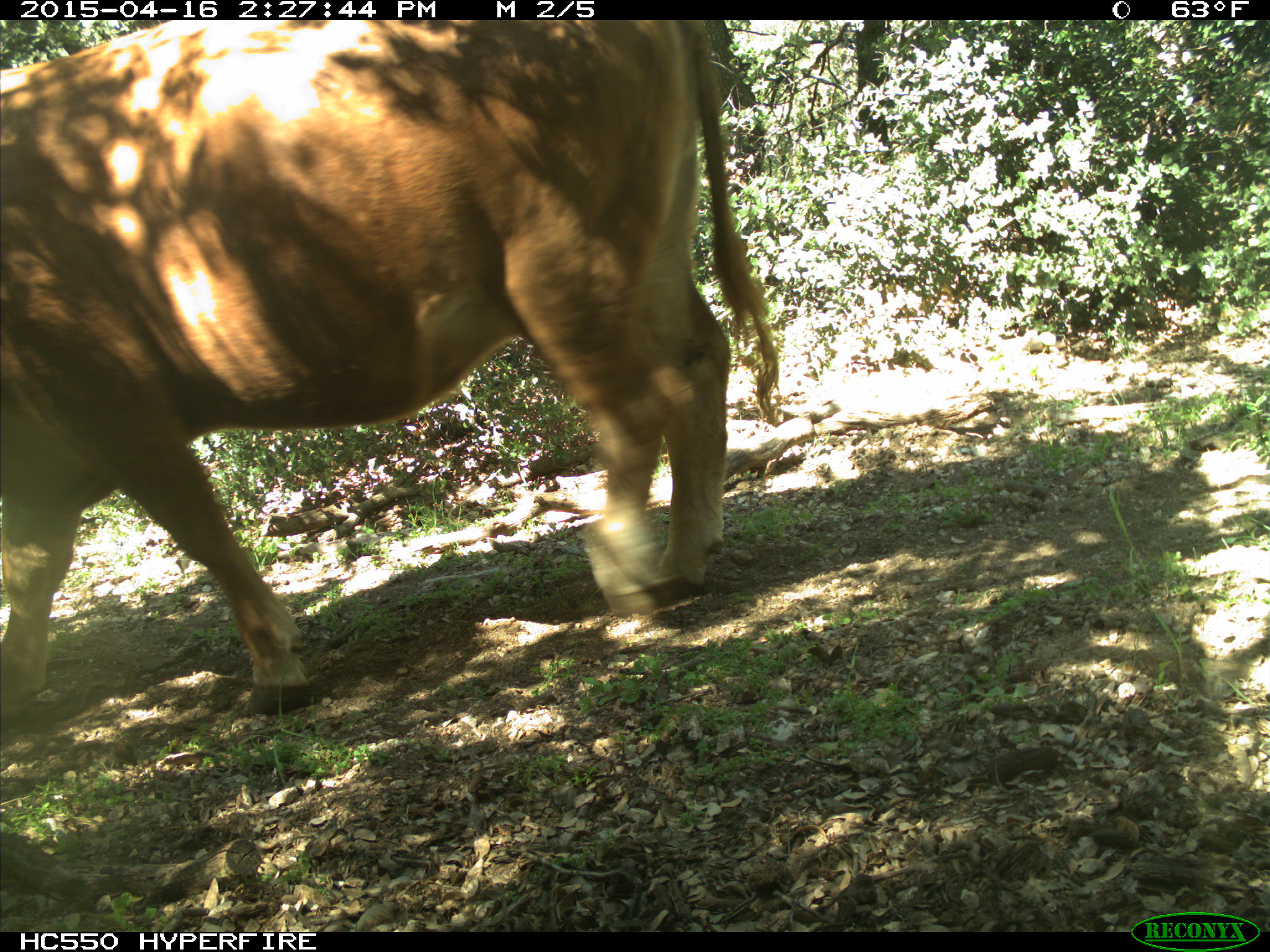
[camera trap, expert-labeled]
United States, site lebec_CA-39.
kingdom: Animalia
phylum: Chordata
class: Mammalia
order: Artiodactyla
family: Bovidae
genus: Bos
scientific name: Bos taurus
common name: domestic cow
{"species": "Bos taurus (domestic cow)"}